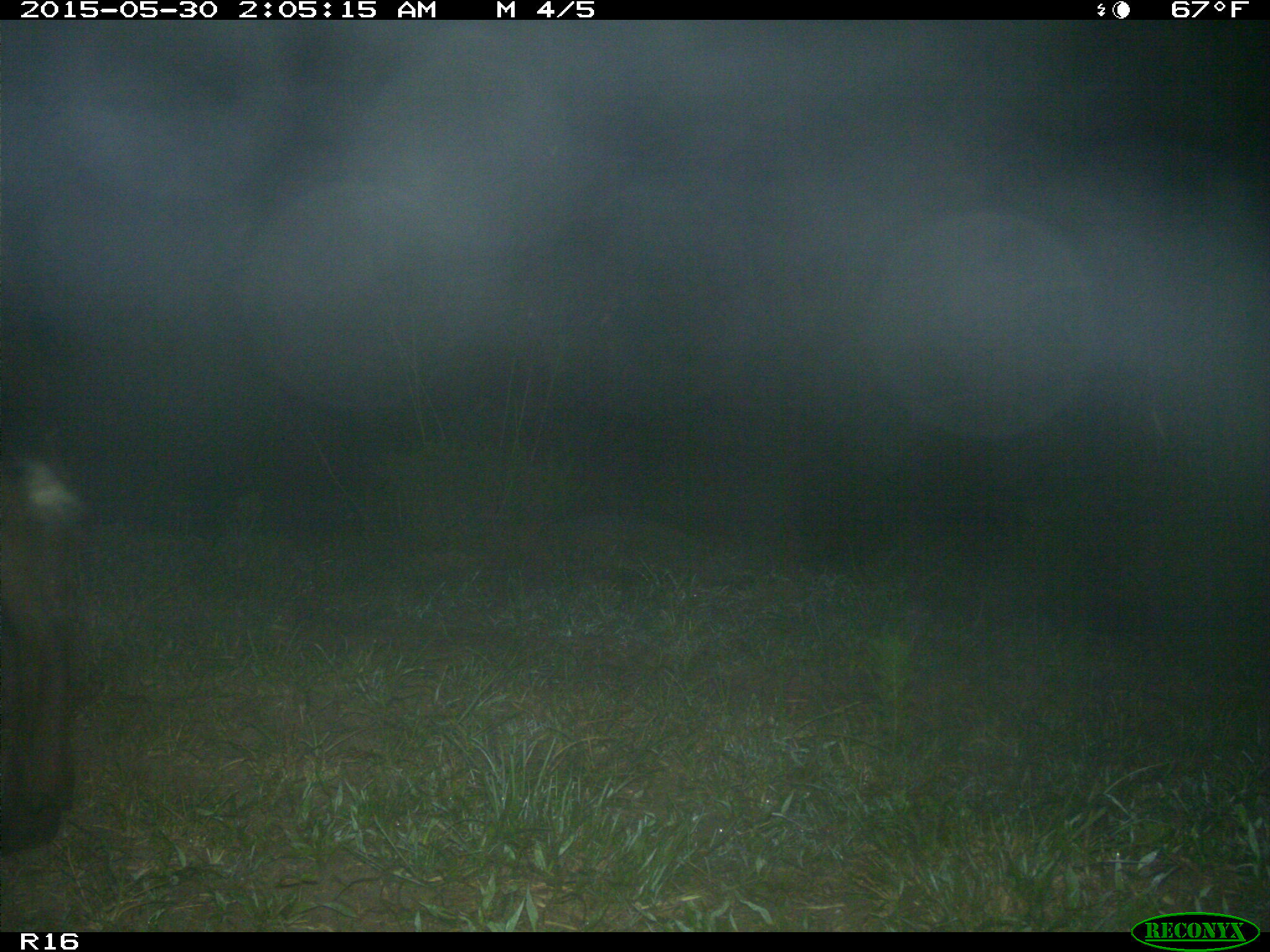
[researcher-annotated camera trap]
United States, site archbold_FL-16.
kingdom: Animalia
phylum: Chordata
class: Mammalia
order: Artiodactyla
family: Bovidae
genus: Bos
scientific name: Bos taurus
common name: domestic cow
Bos taurus (domestic cow).